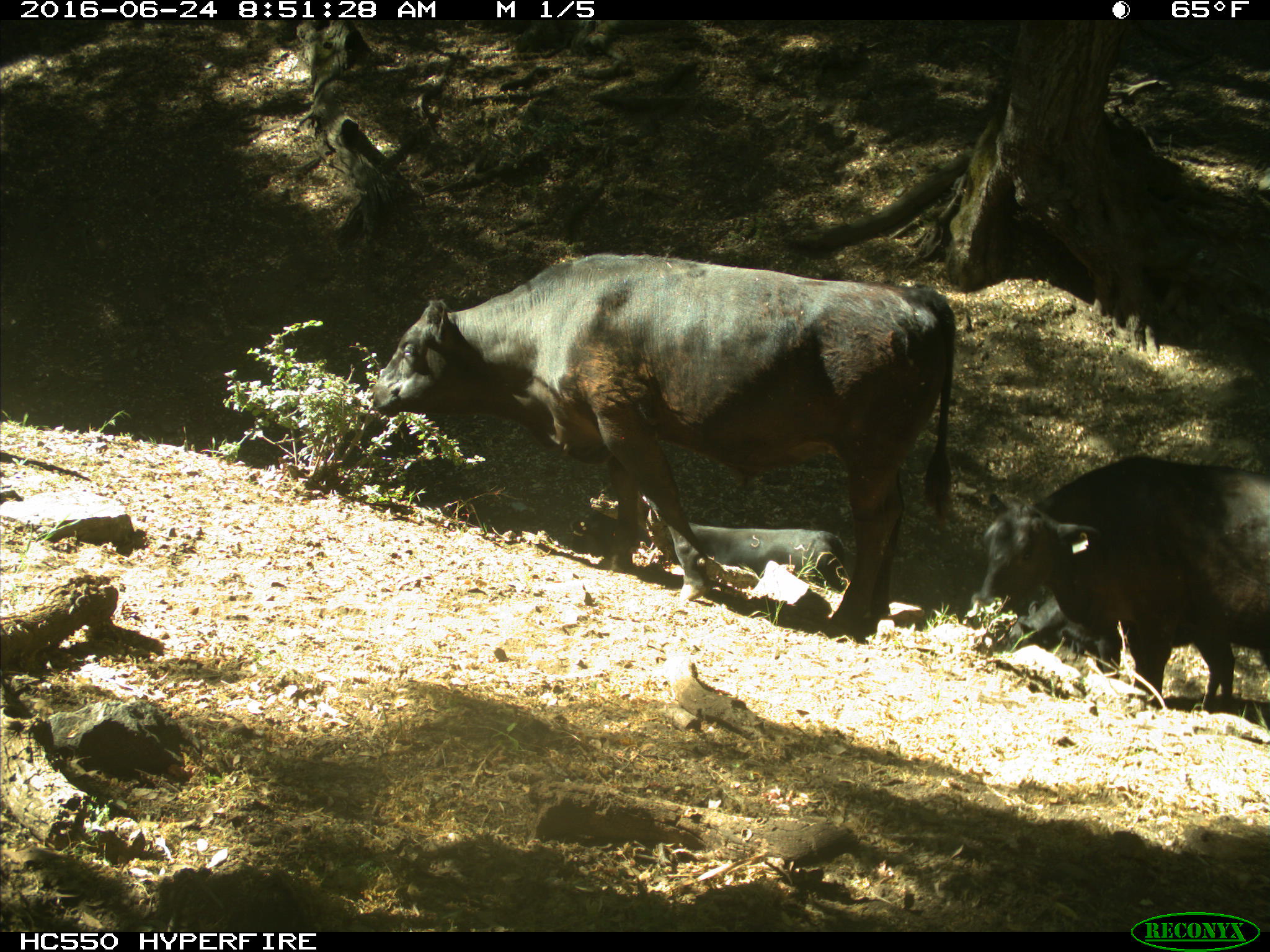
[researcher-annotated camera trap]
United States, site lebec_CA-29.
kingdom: Animalia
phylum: Chordata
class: Mammalia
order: Artiodactyla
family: Bovidae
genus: Bos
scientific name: Bos taurus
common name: domestic cow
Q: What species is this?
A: Bos taurus (domestic cow).